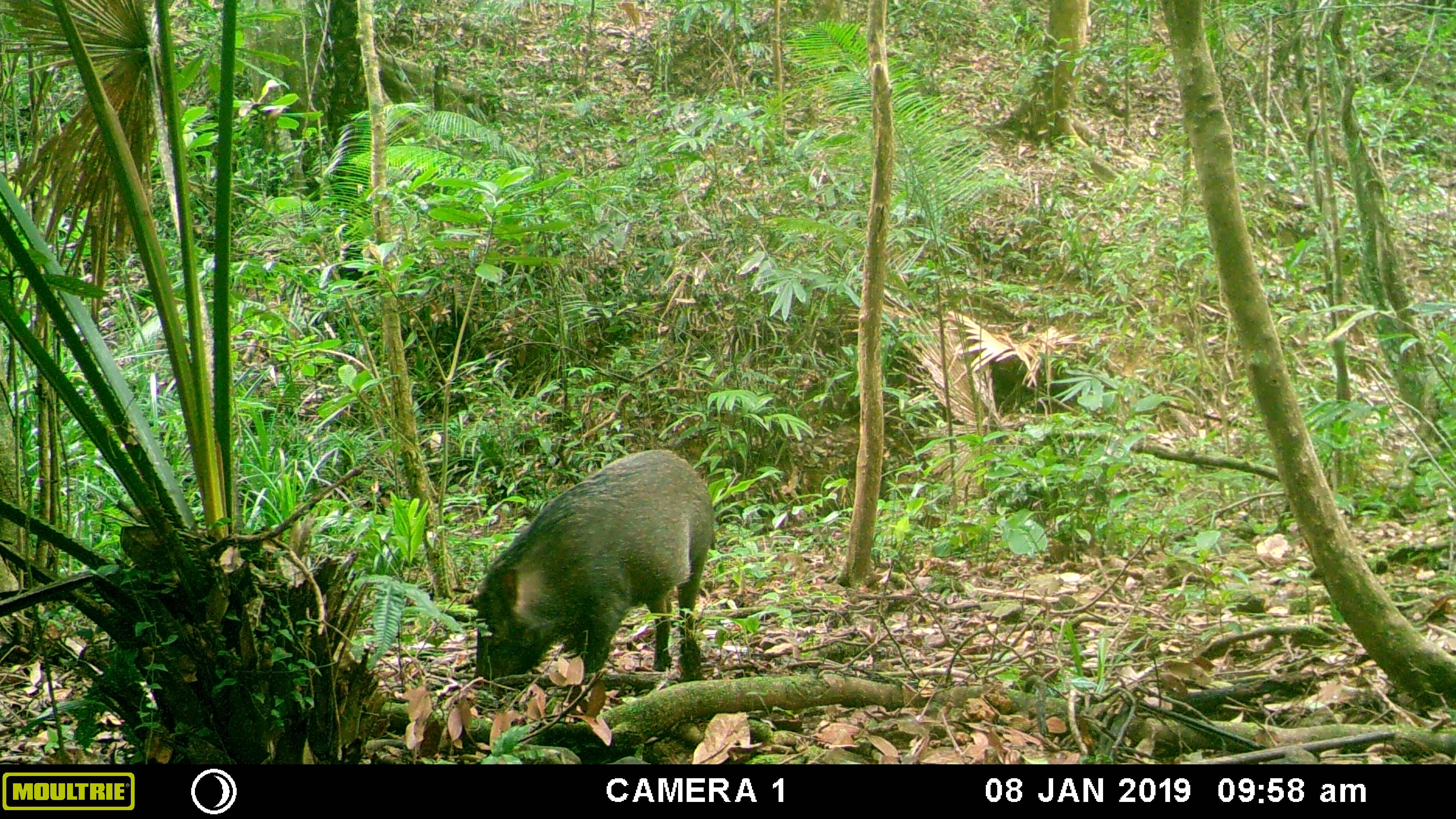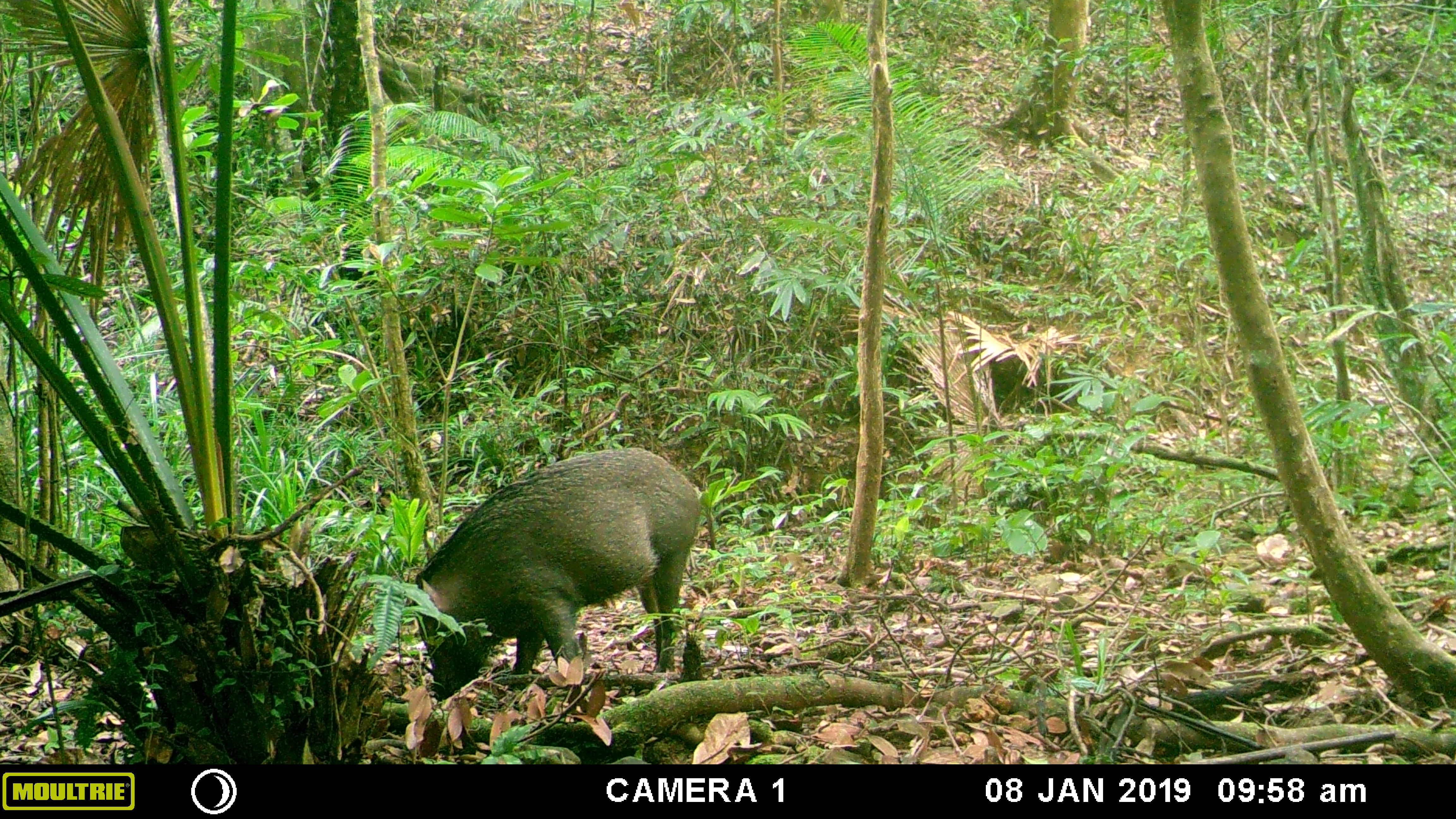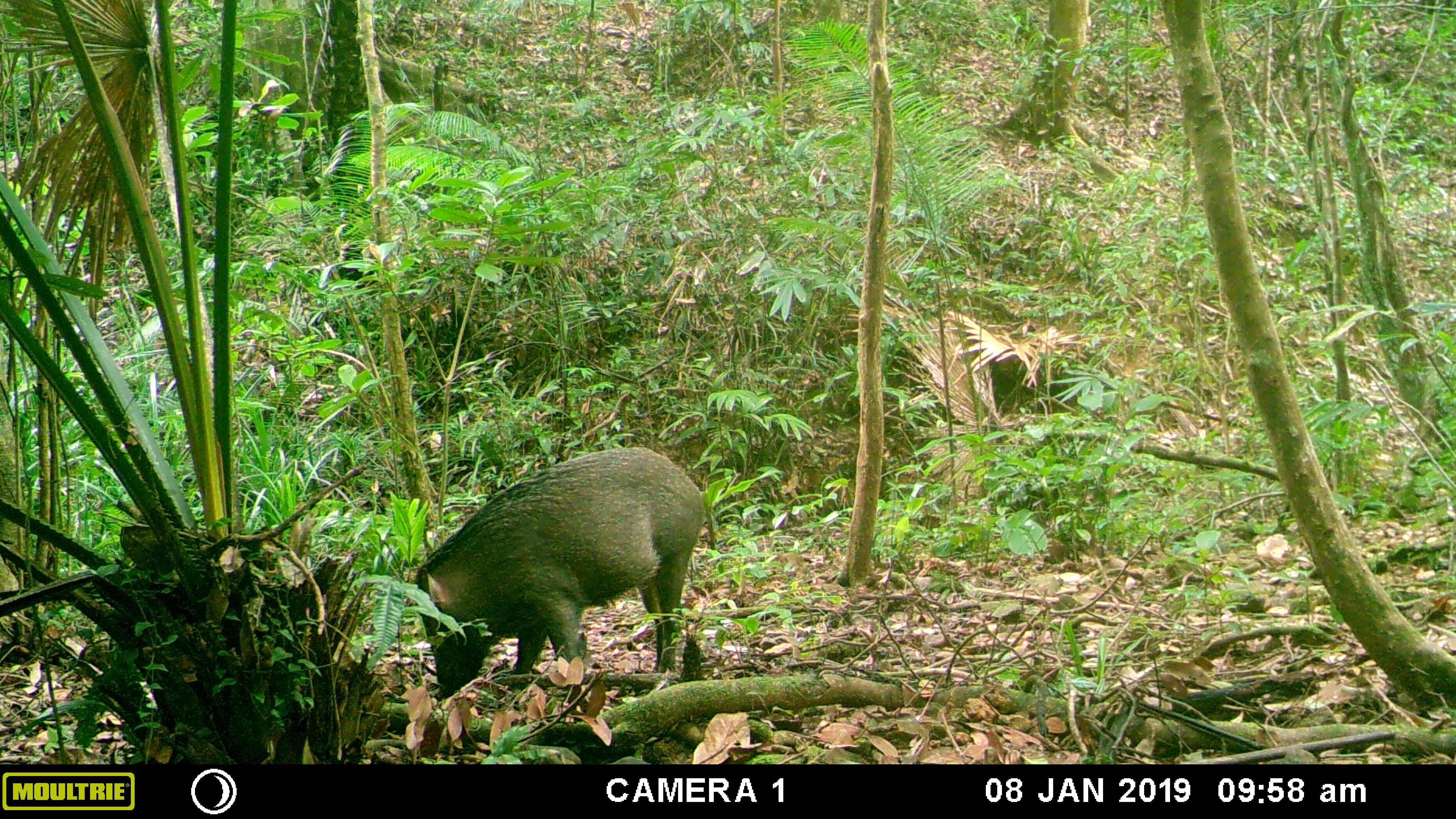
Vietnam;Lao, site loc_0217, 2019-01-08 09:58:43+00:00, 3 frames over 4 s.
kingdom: Animalia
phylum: Chordata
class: Mammalia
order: Artiodactyla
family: Suidae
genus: Sus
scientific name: Sus scrofa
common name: eurasian wild pig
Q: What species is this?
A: Eurasian wild pig (Sus scrofa).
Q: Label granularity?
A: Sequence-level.